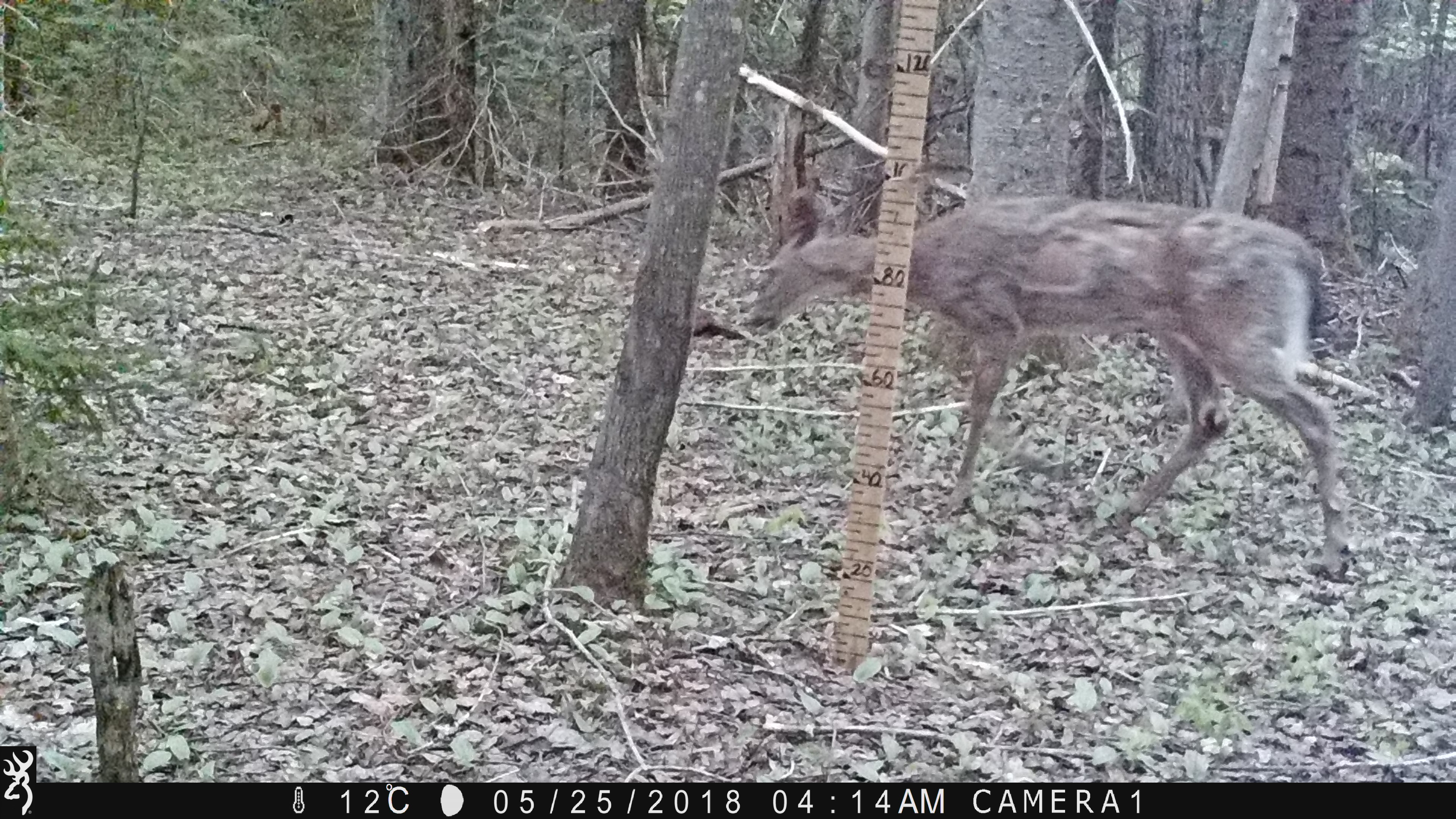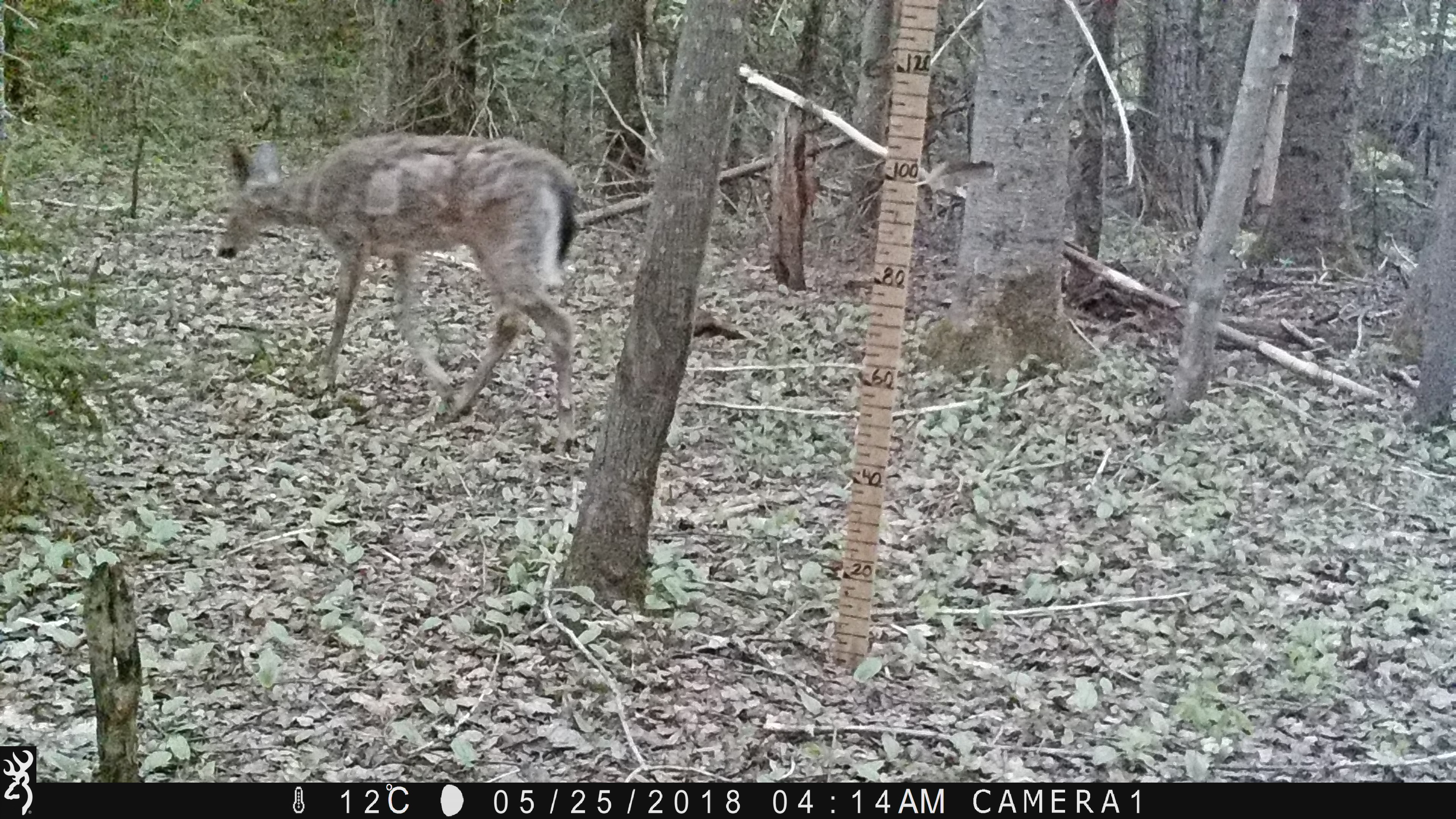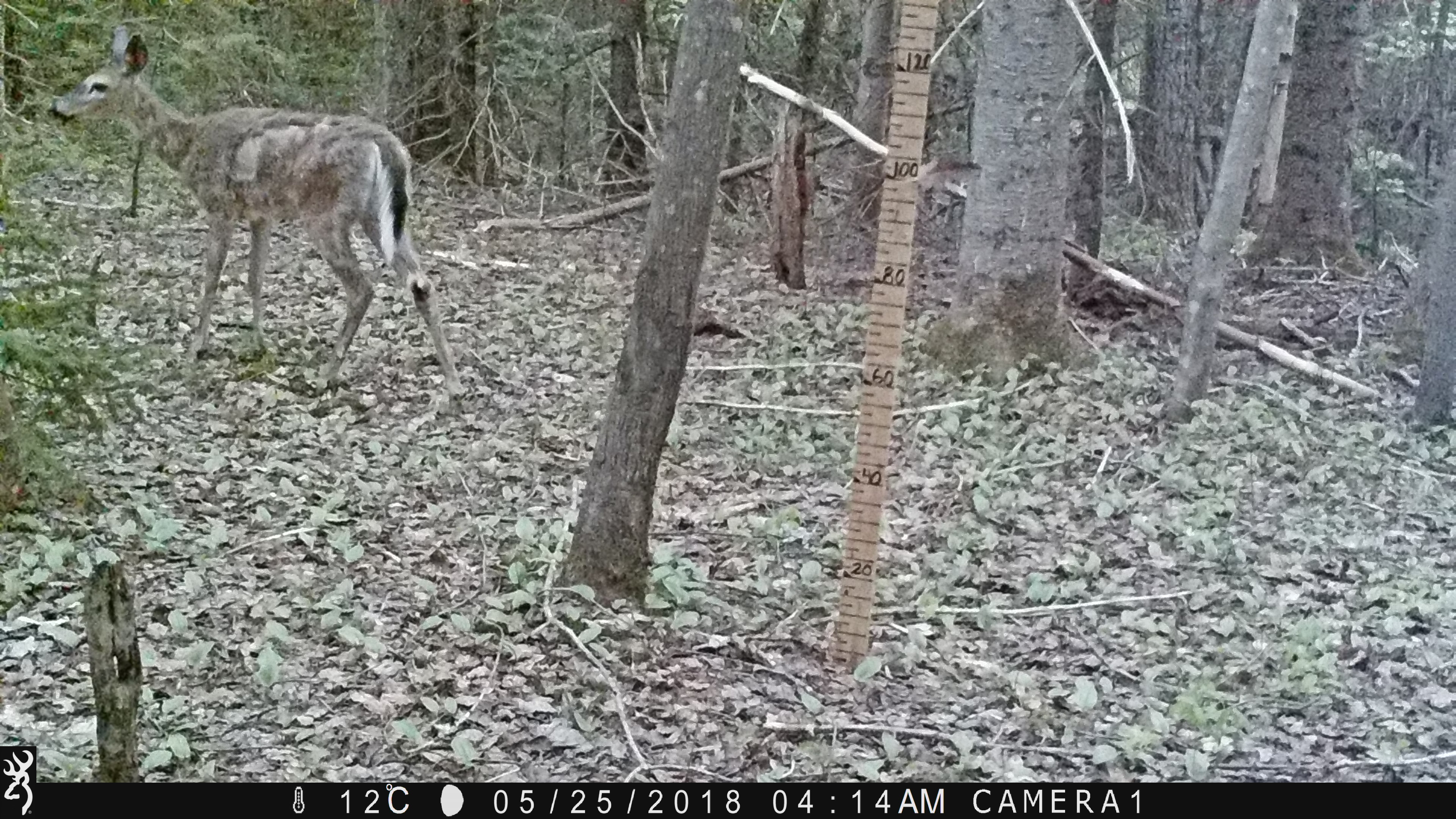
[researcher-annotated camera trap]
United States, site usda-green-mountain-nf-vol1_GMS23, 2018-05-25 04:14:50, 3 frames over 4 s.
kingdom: Animalia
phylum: Chordata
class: Mammalia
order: Artiodactyla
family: Cervidae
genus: Odocoileus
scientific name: Odocoileus virginianus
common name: white-tailed deer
White-tailed deer (Odocoileus virginianus).